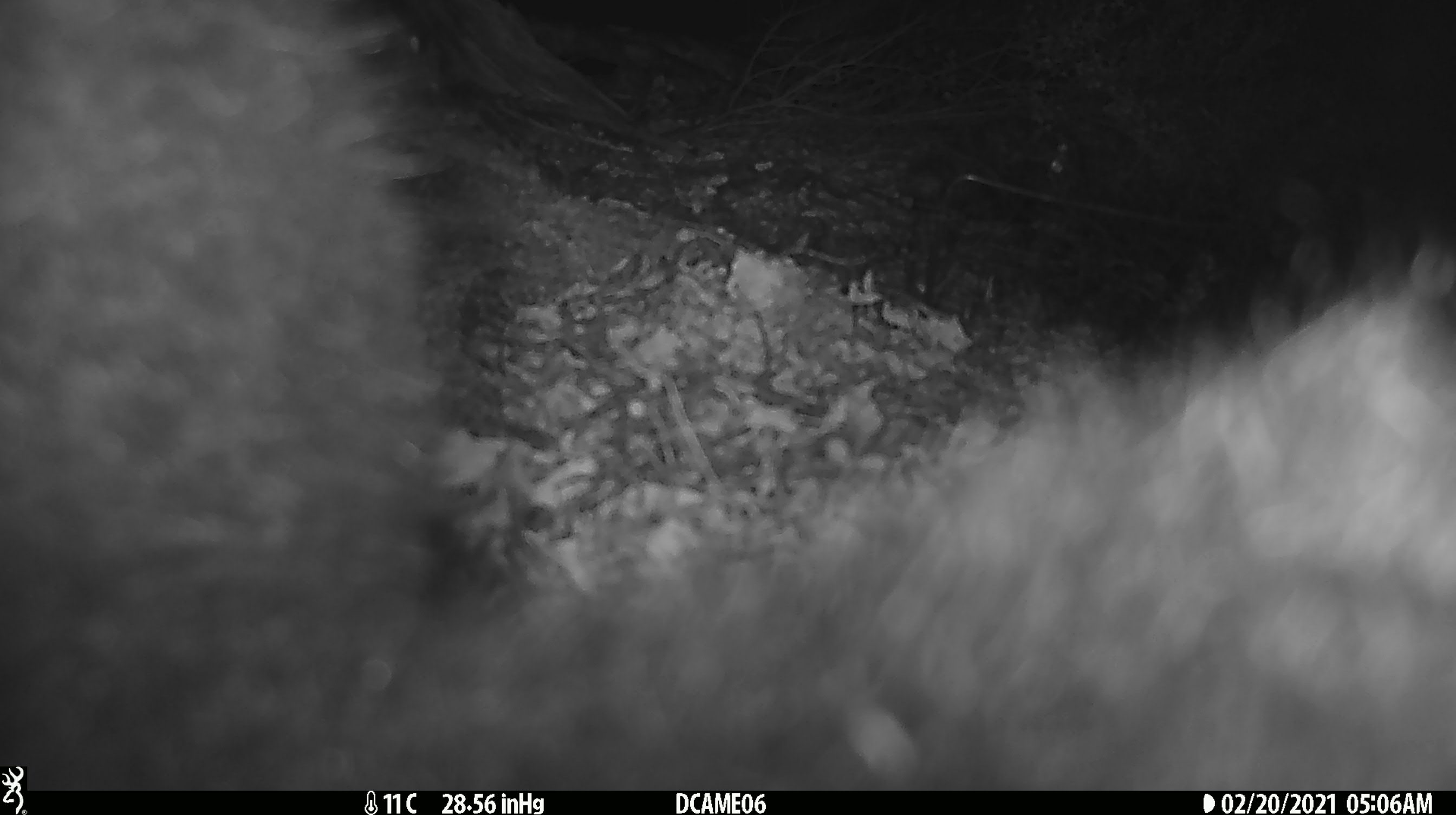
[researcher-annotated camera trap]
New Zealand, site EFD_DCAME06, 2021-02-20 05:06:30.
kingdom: Animalia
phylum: Chordata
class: Mammalia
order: Diprotodontia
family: Phalangeridae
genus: Trichosurus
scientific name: Trichosurus vulpecula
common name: common brushtail possum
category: possum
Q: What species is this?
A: Possum (common brushtail possum) (Trichosurus vulpecula).